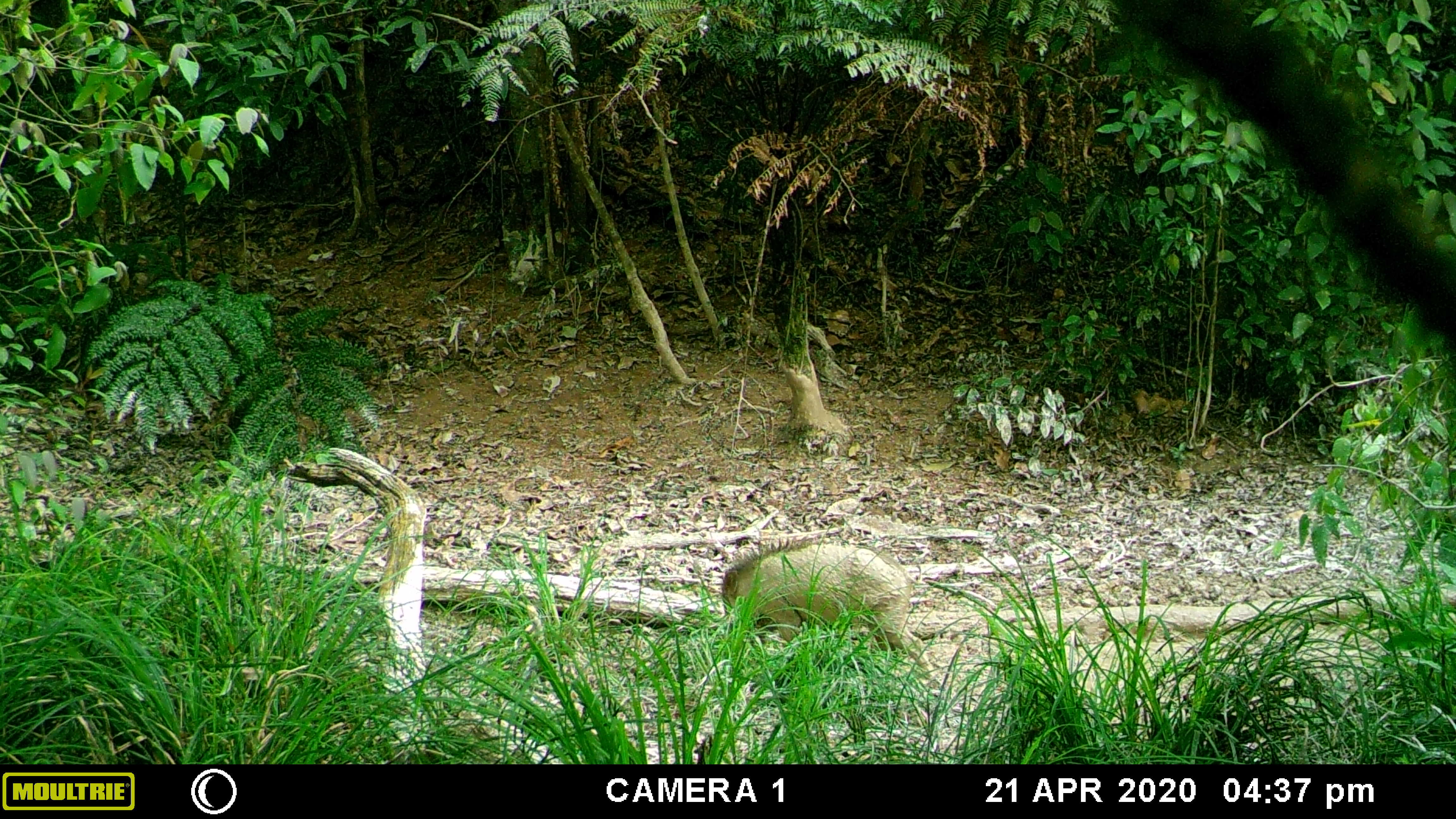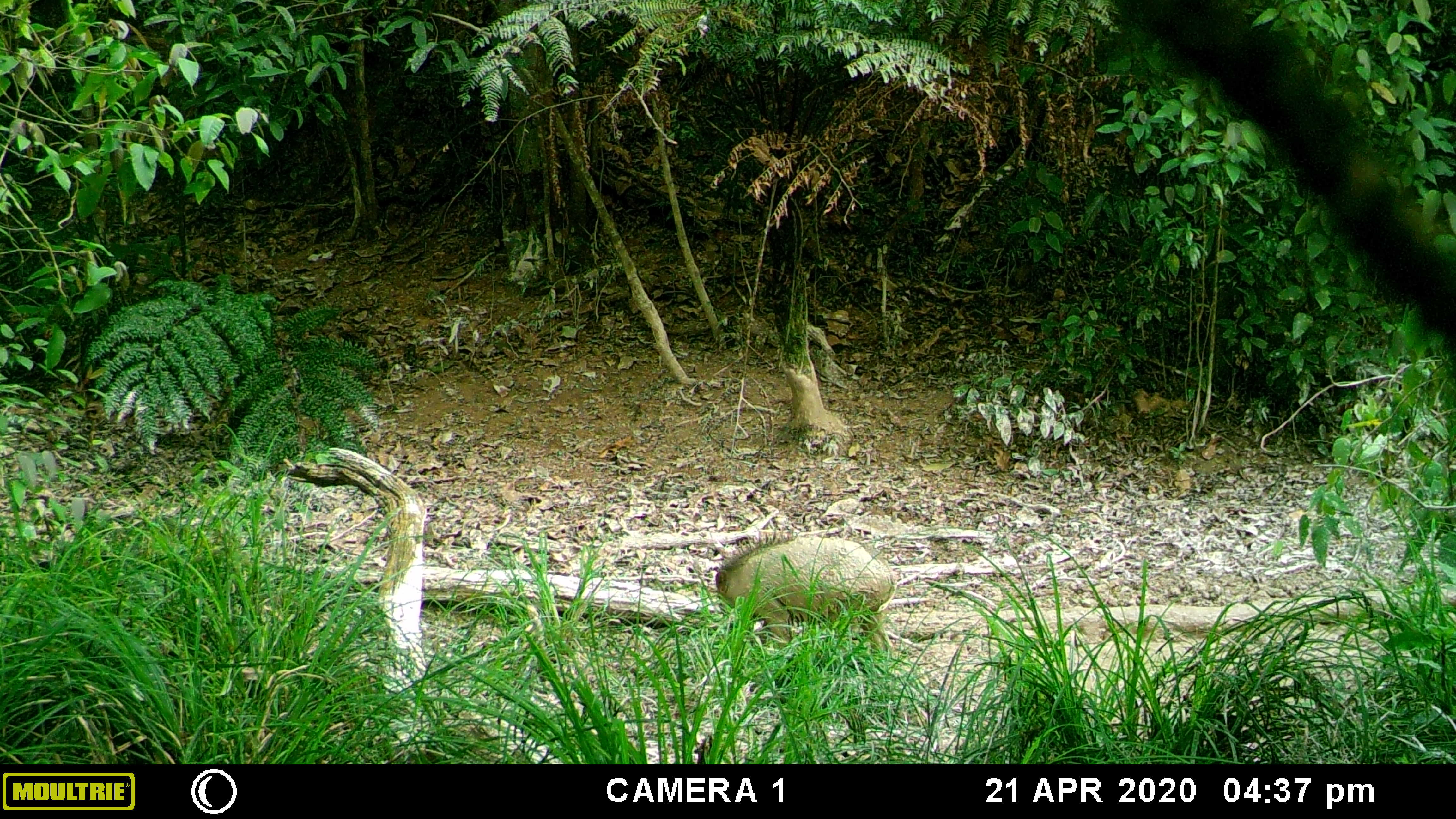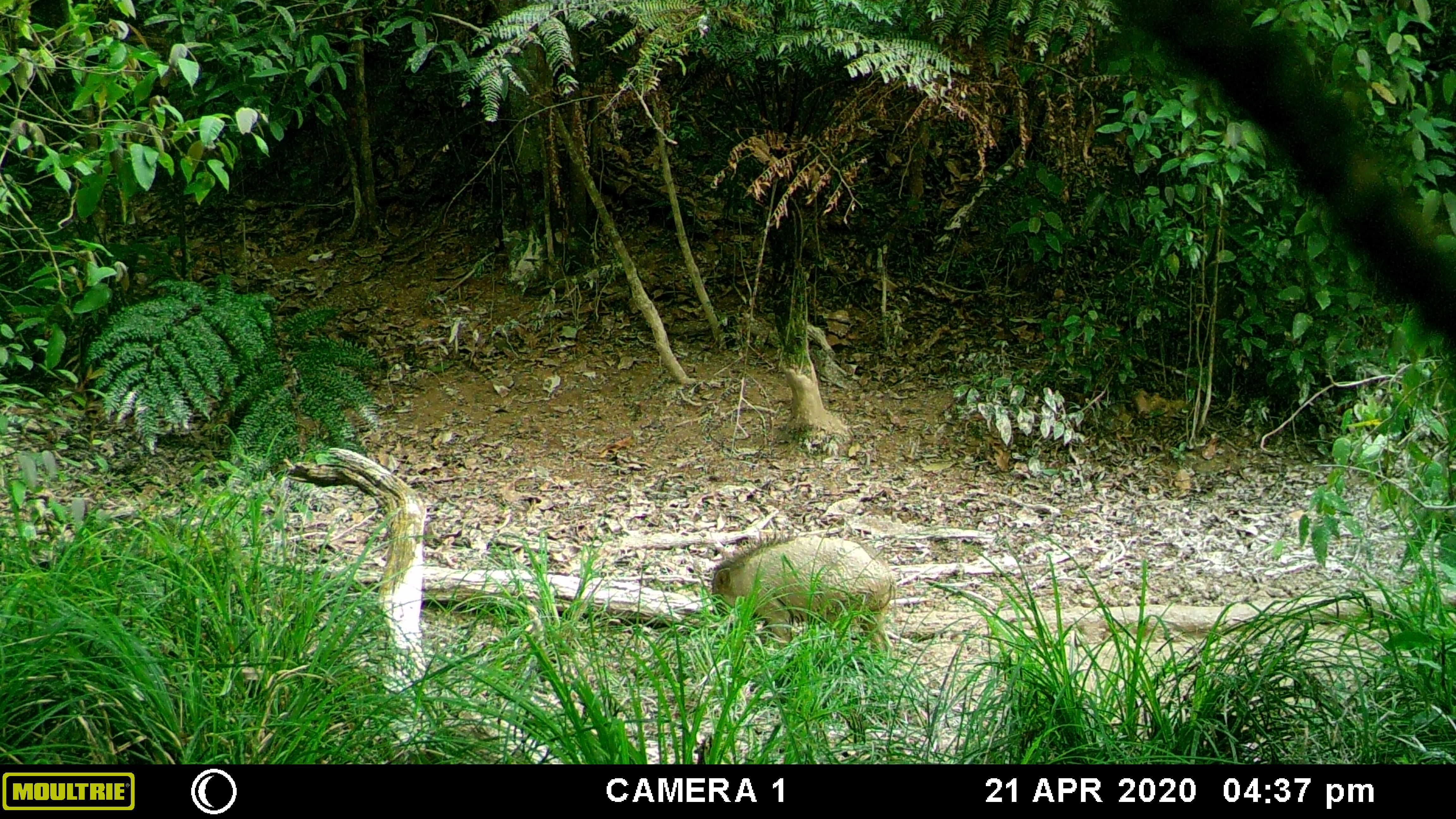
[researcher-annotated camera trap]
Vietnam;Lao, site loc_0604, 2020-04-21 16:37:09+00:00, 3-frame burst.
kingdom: Animalia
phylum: Chordata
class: Mammalia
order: Artiodactyla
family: Suidae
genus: Sus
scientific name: Sus scrofa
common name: eurasian wild pig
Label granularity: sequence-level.